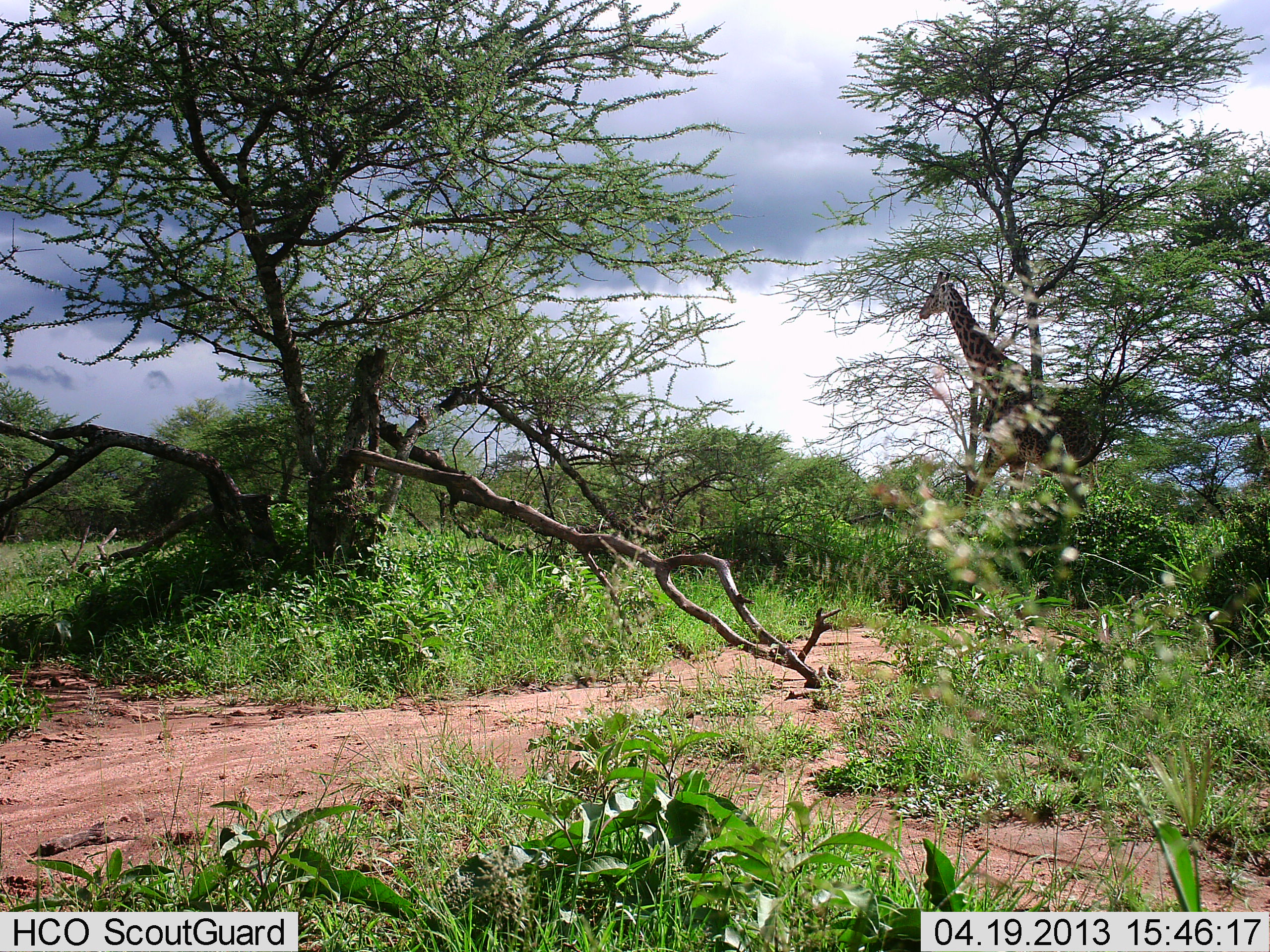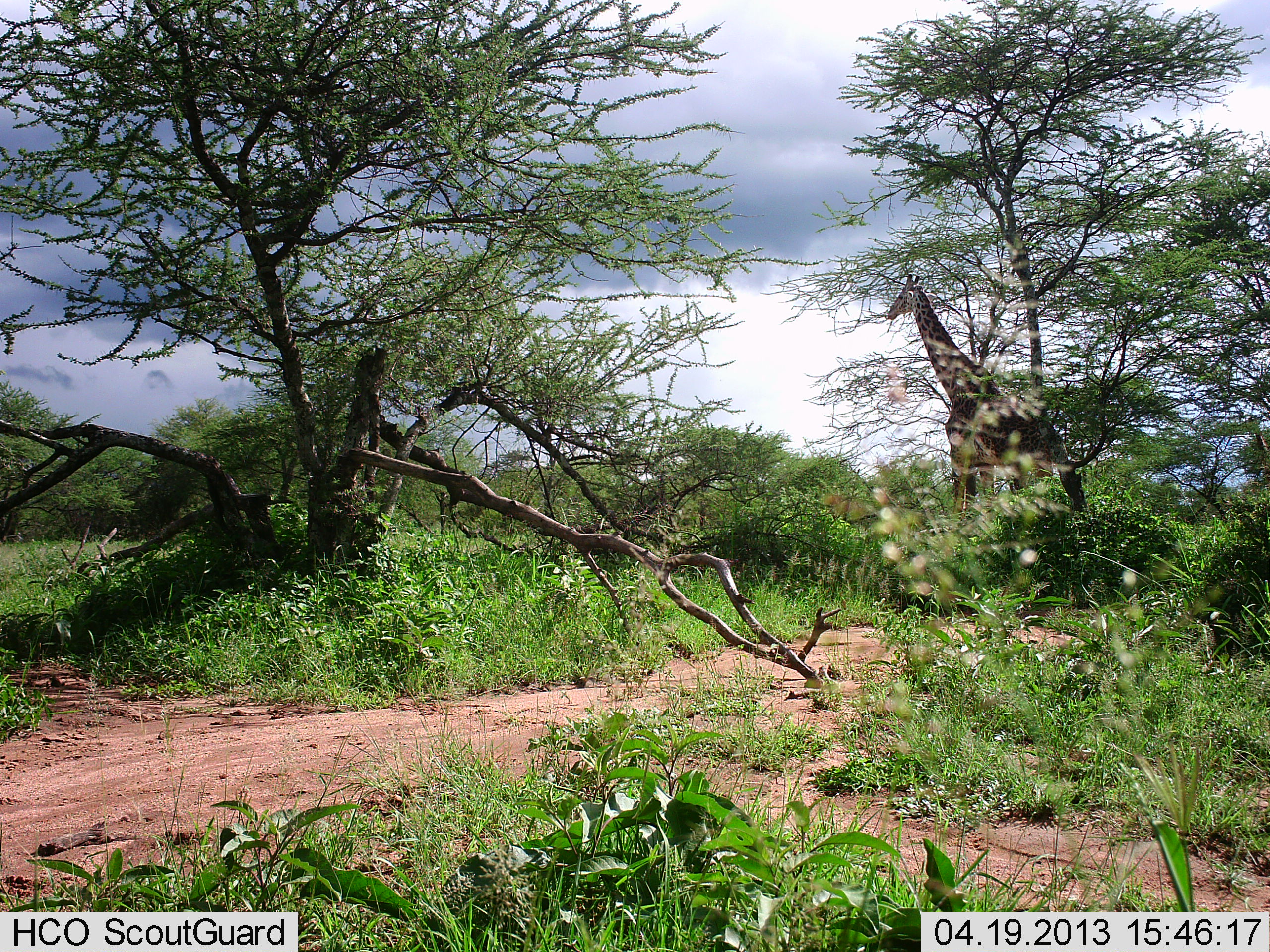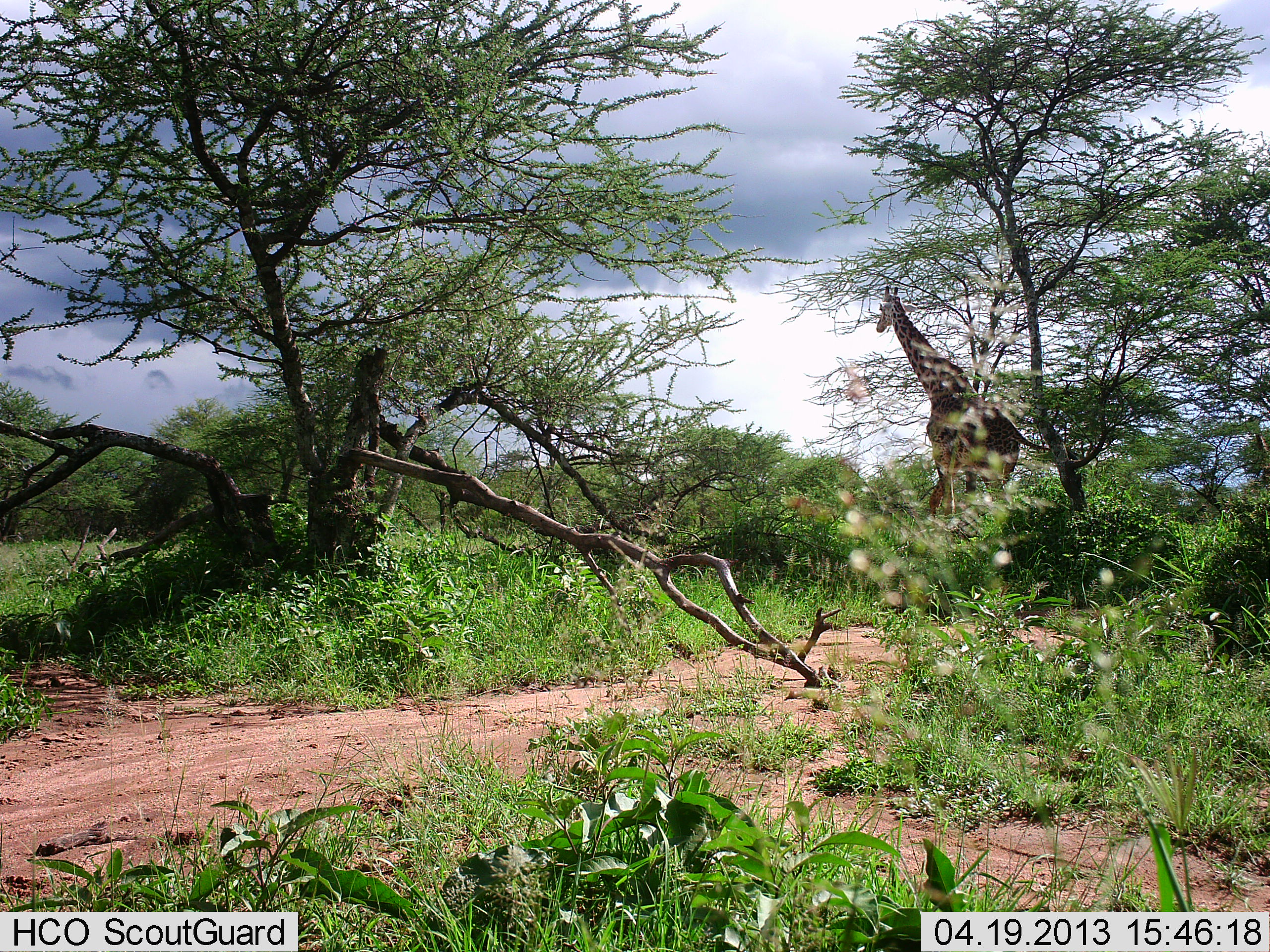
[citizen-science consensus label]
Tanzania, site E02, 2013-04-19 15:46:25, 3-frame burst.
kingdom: Animalia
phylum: Chordata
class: Mammalia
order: Artiodactyla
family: Giraffidae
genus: Giraffa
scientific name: Giraffa camelopardalis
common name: giraffe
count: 1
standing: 25%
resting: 0%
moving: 79%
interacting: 0%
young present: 0%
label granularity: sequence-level